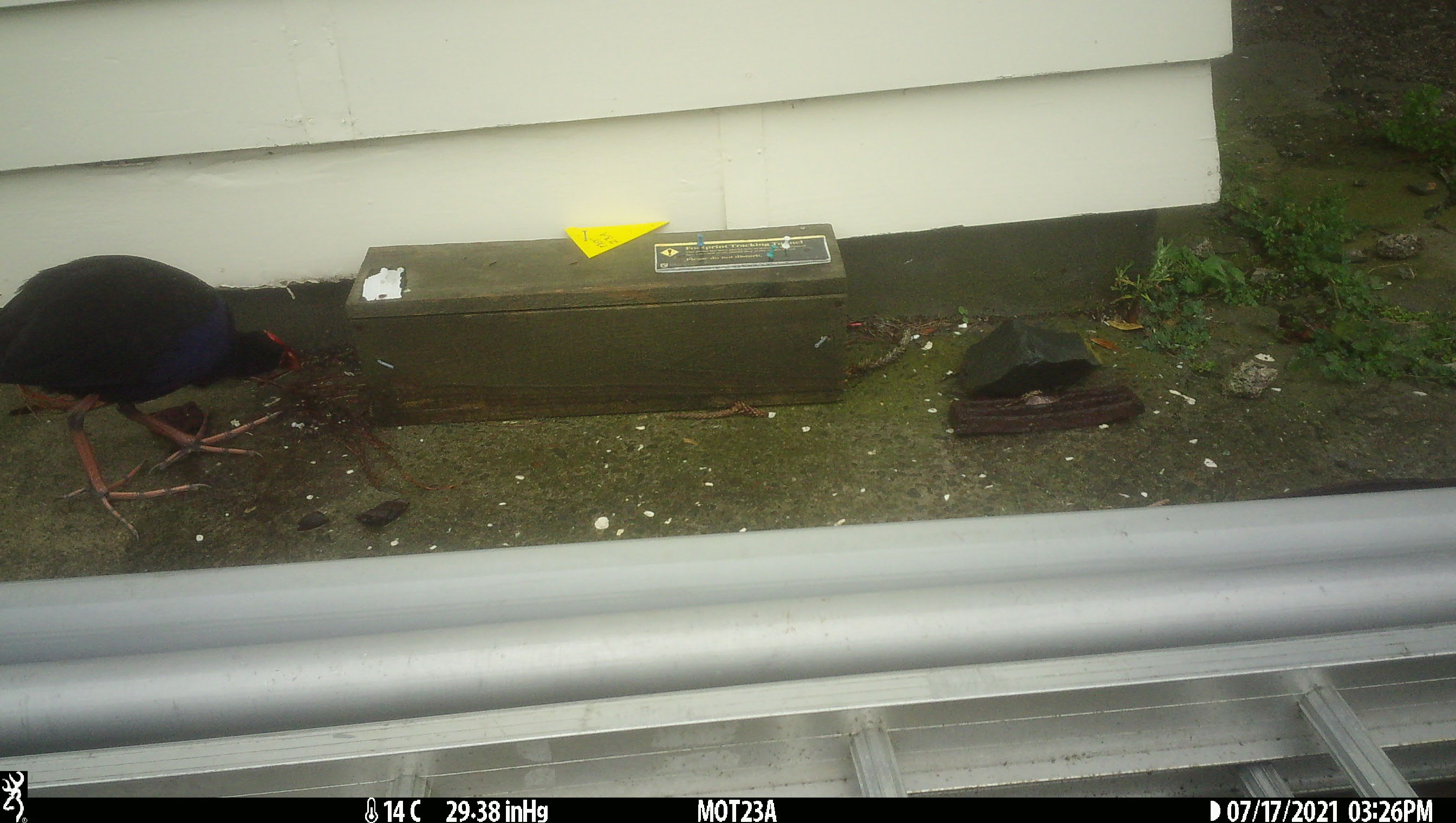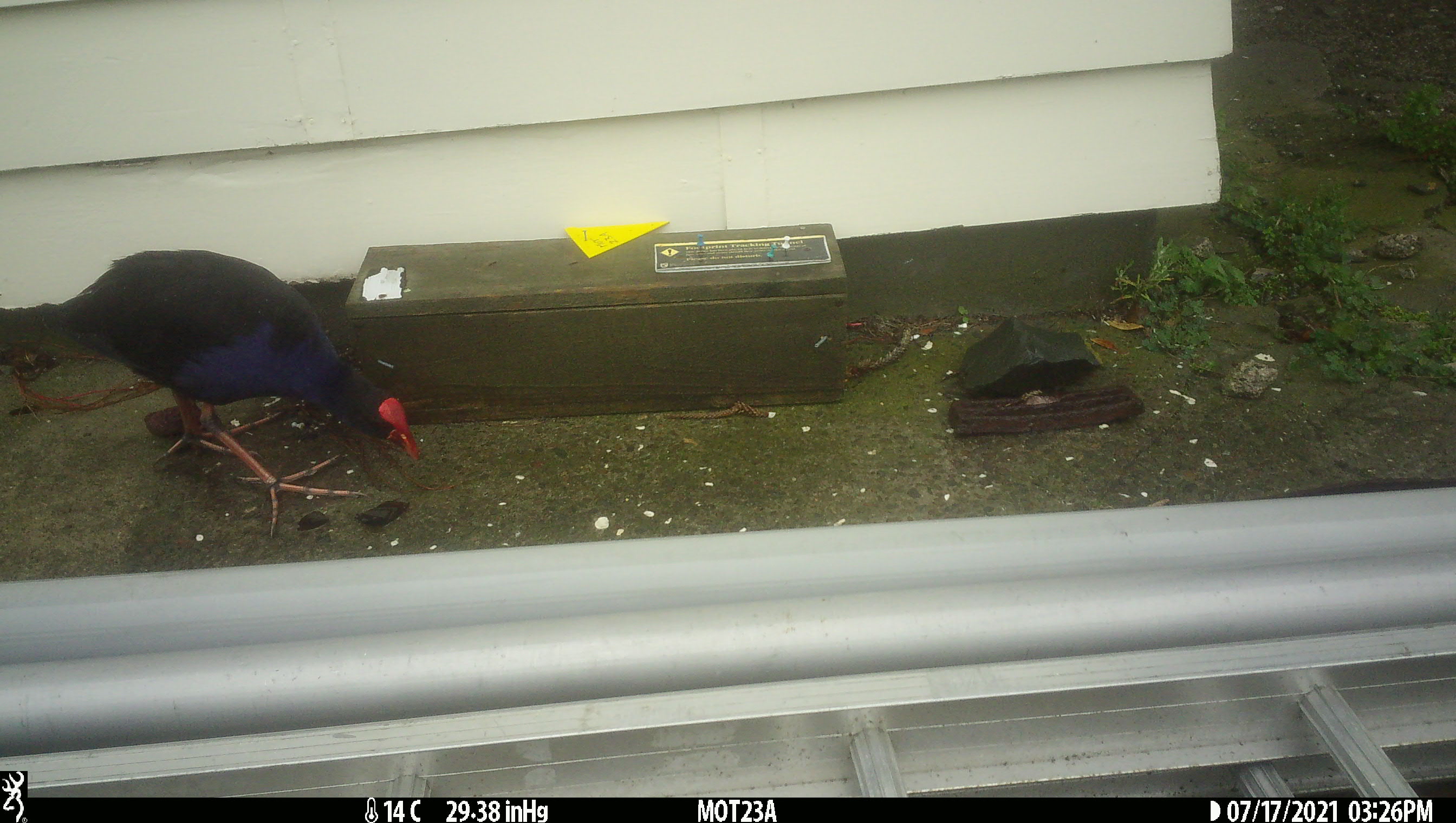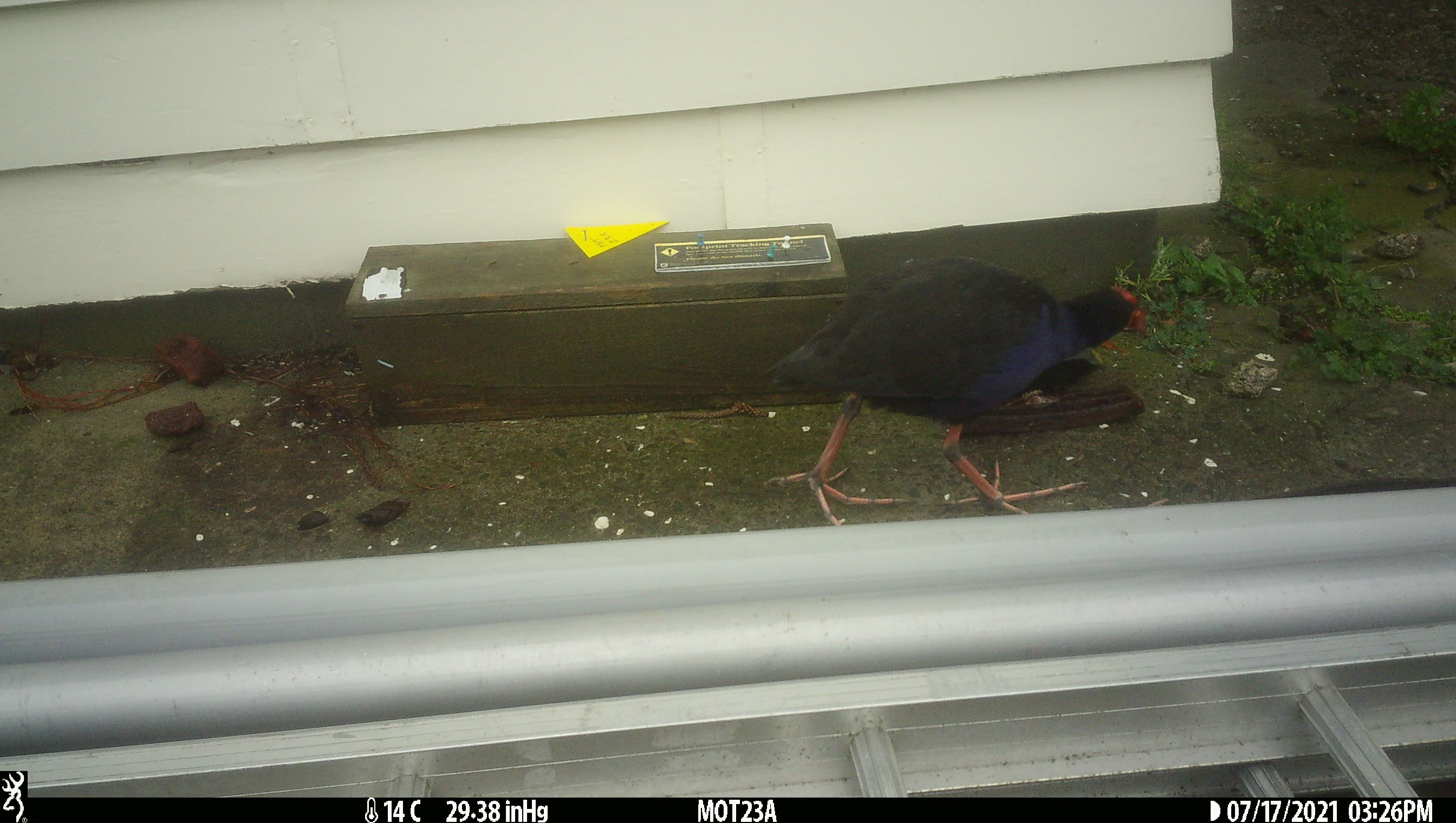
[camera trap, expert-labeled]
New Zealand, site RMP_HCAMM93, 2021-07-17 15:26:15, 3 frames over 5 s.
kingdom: Animalia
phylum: Chordata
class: Aves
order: Gruiformes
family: Rallidae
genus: Porphyrio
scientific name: Porphyrio melanotus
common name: australasian swamphen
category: pukeko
Pukeko (australasian swamphen) (Porphyrio melanotus).